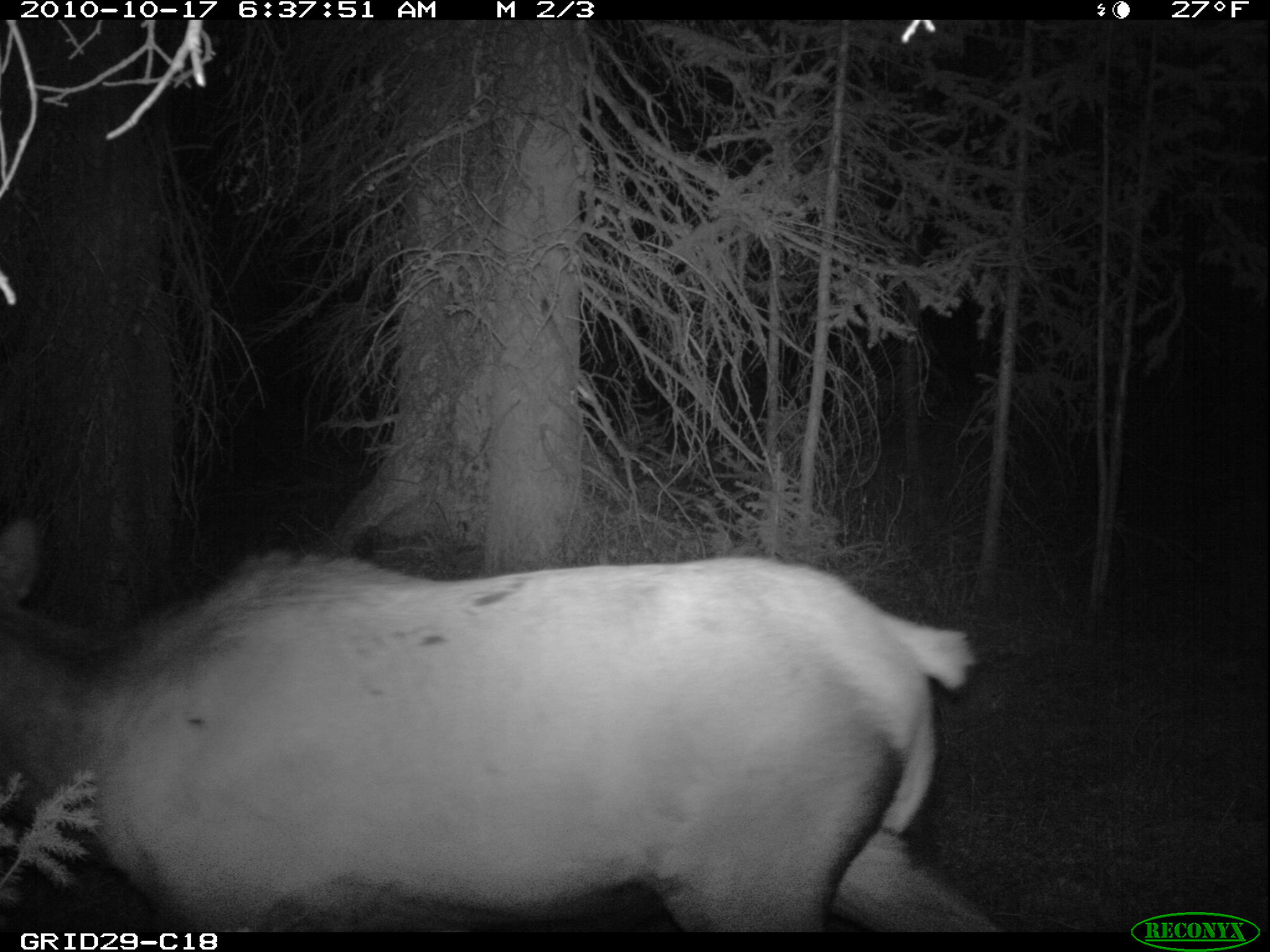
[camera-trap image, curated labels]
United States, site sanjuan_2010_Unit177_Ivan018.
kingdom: Animalia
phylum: Chordata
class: Mammalia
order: Artiodactyla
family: Cervidae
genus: Cervus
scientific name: Cervus elaphus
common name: red deer